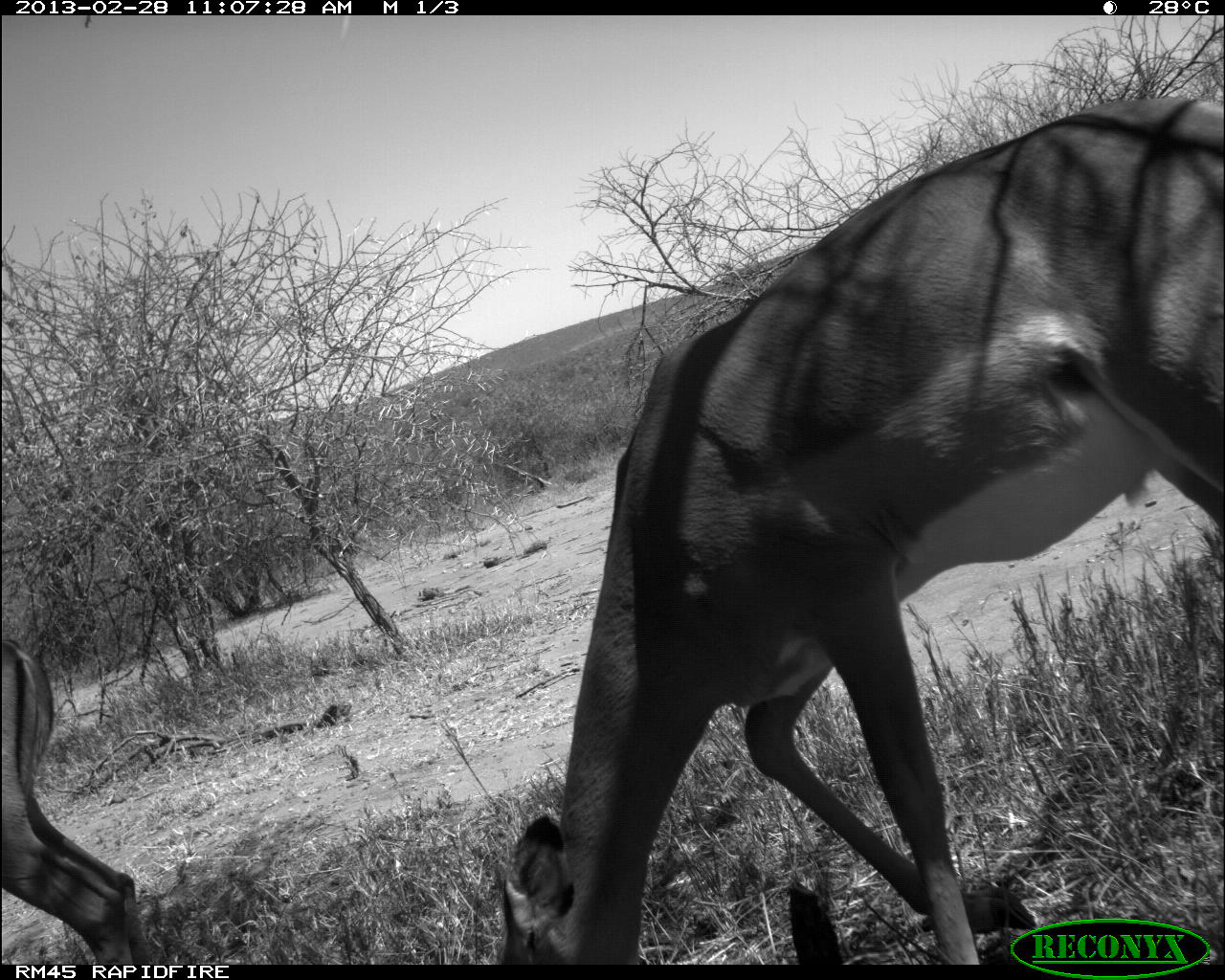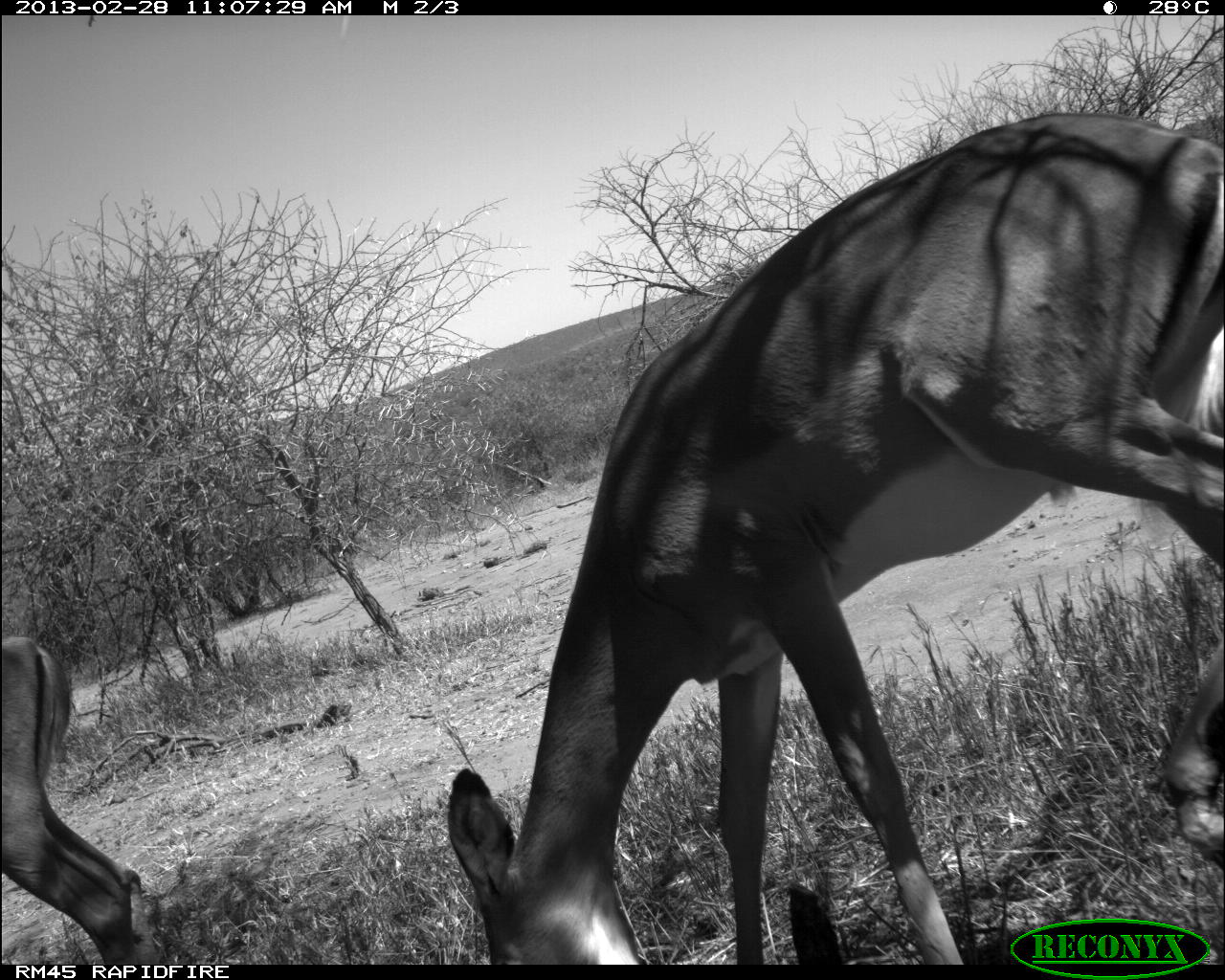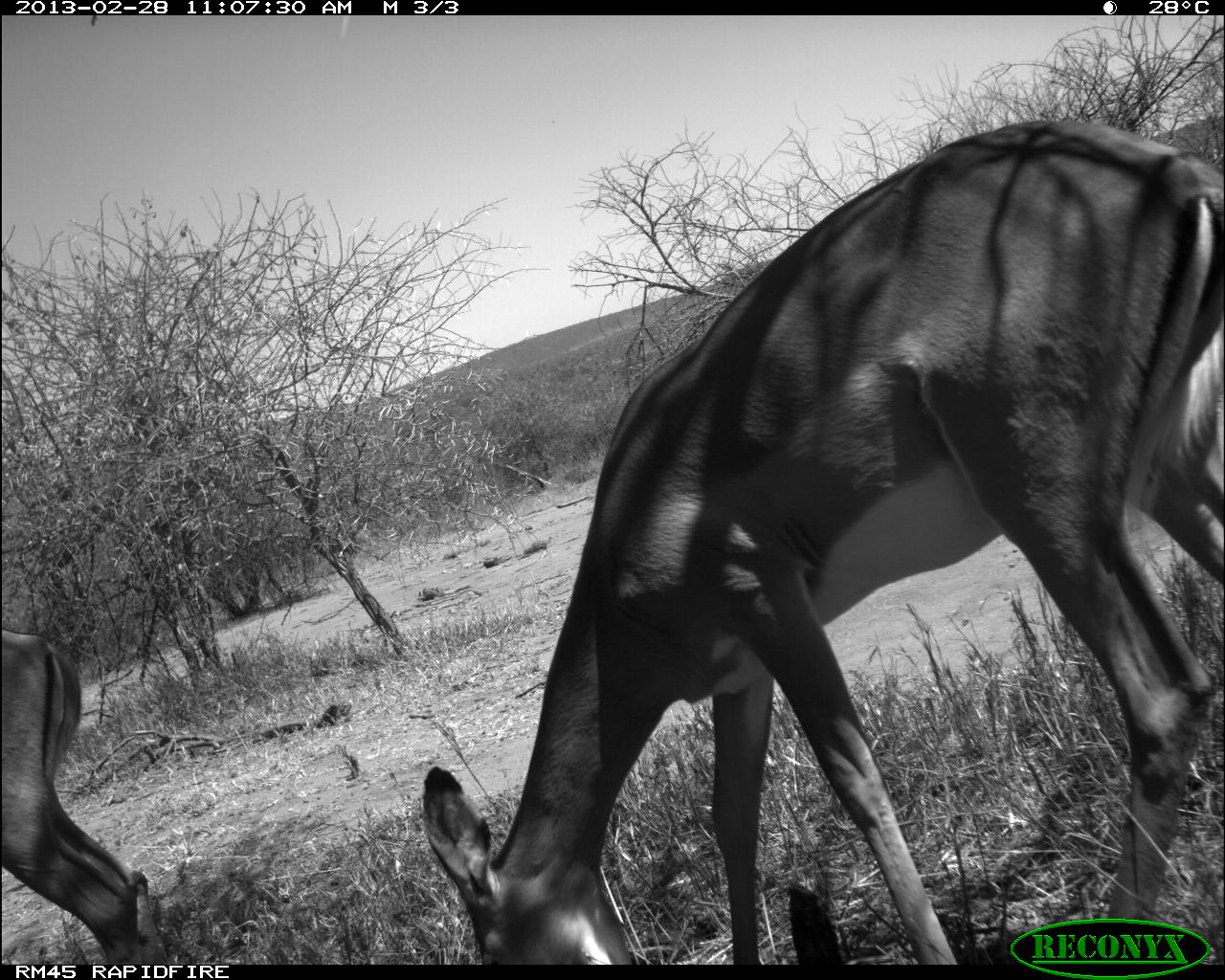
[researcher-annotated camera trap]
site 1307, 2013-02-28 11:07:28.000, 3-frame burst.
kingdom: Animalia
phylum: Chordata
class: Mammalia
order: Artiodactyla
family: Bovidae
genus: Aepyceros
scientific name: Aepyceros melampus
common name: impala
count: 2